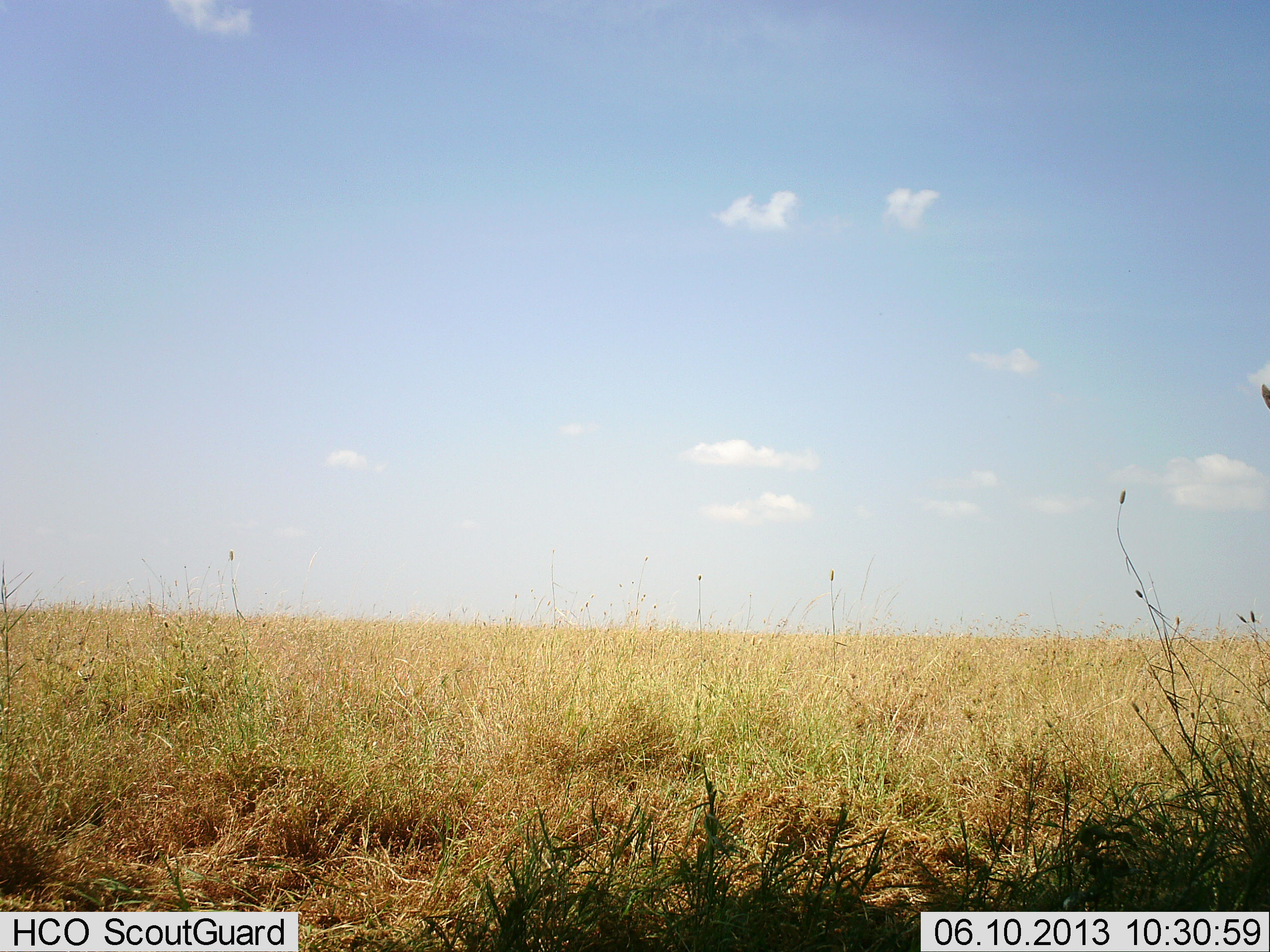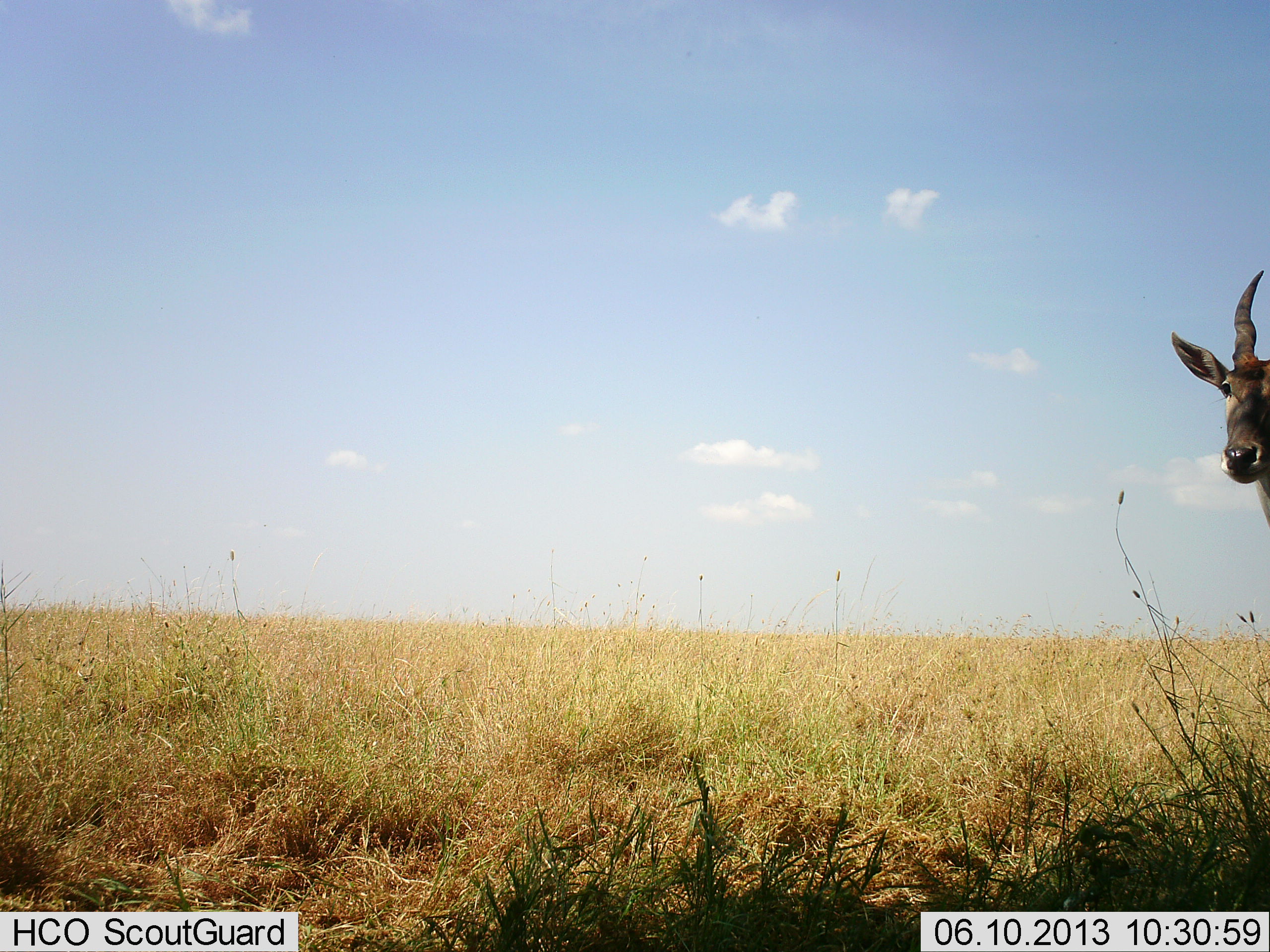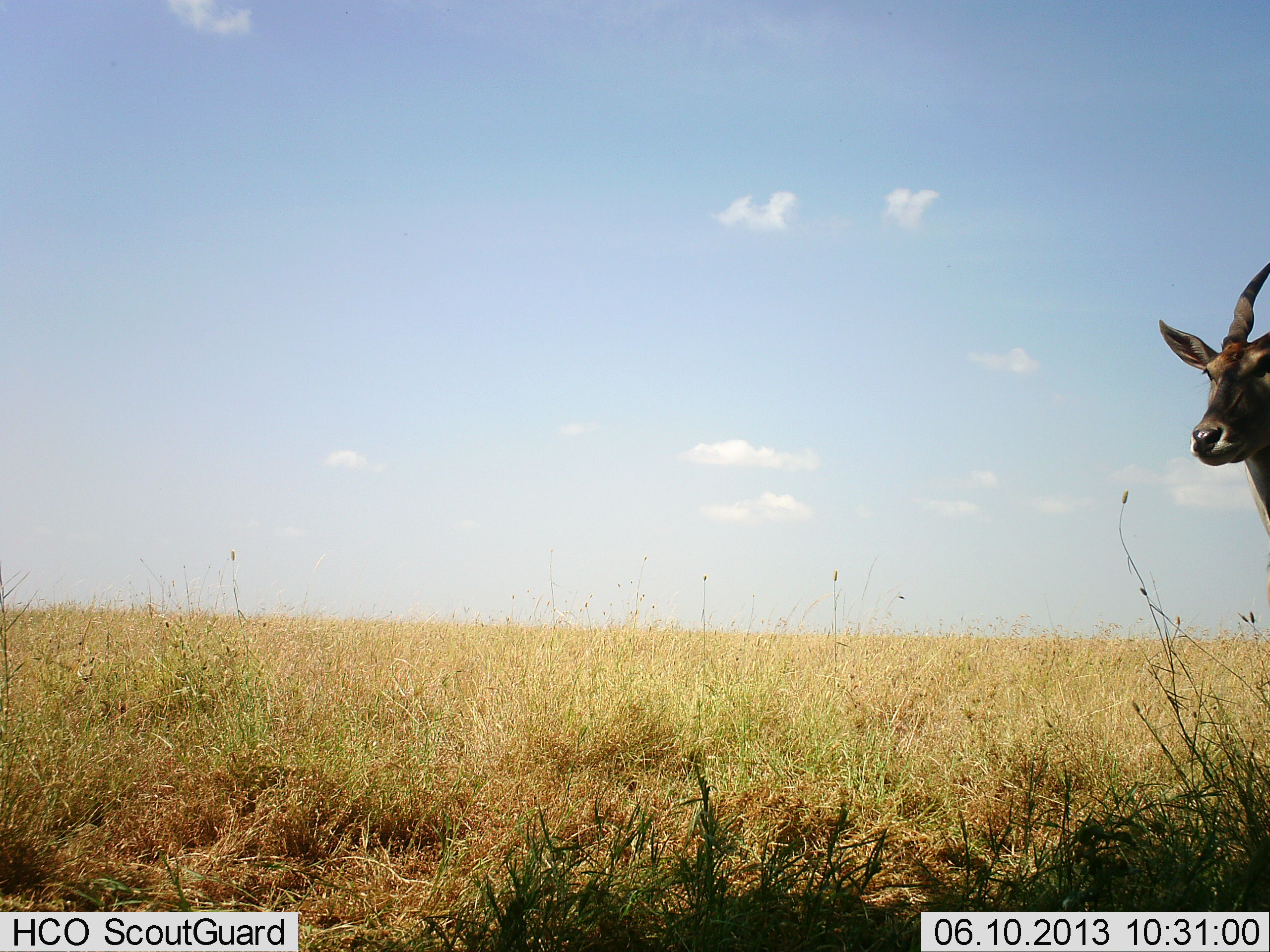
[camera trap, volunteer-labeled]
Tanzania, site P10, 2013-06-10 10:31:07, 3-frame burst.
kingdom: Animalia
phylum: Chordata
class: Mammalia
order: Artiodactyla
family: Bovidae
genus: Tragelaphus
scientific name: Tragelaphus oryx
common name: eland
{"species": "eland (Tragelaphus oryx)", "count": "1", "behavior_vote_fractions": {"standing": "79%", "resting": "0%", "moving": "21%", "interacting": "0%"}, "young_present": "0%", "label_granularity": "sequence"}